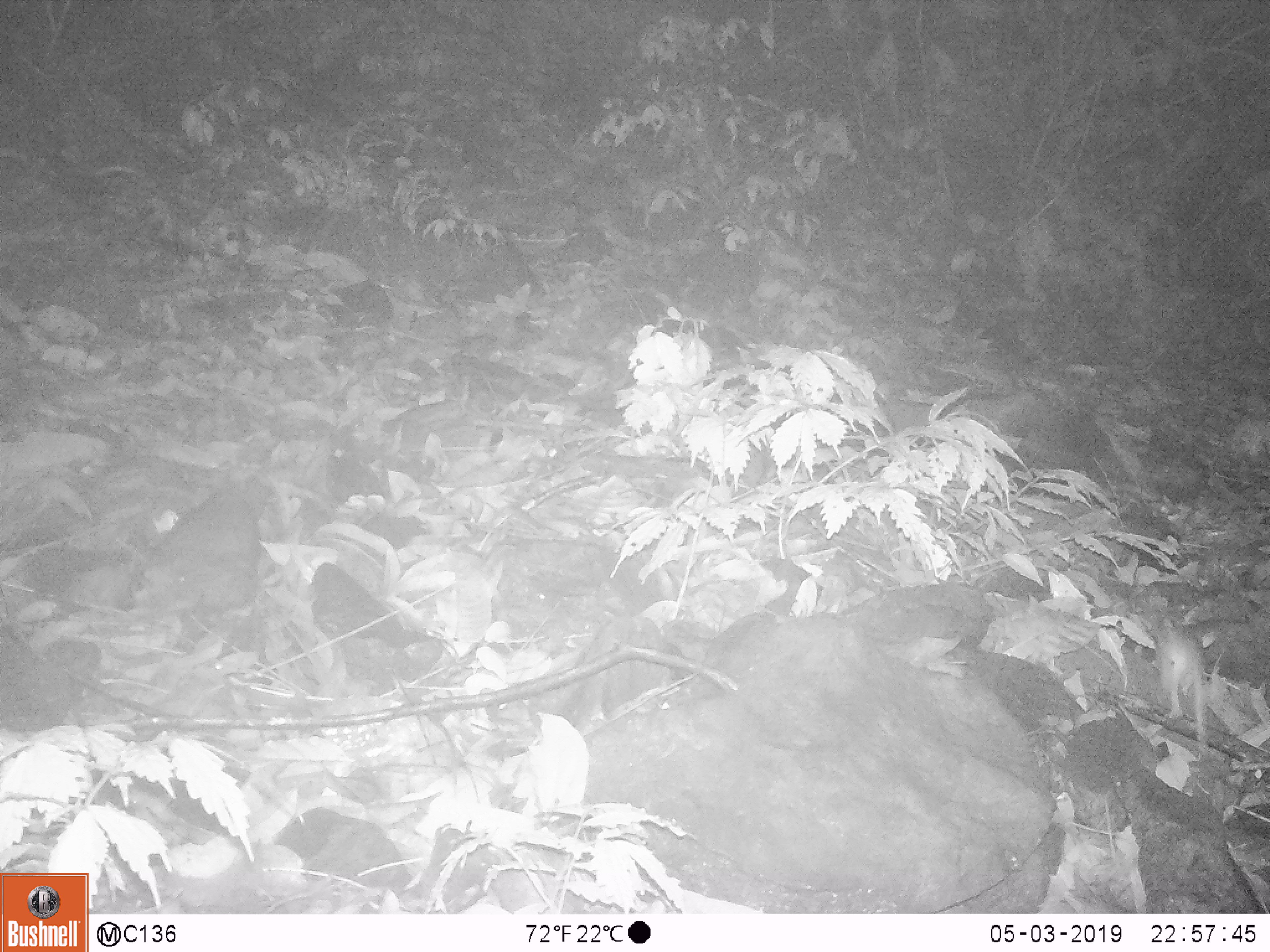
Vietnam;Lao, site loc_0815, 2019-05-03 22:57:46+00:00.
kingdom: Animalia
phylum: Chordata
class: Mammalia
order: Rodentia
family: Muridae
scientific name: Muridae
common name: old-world mice and rats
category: unidentified murid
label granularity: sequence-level